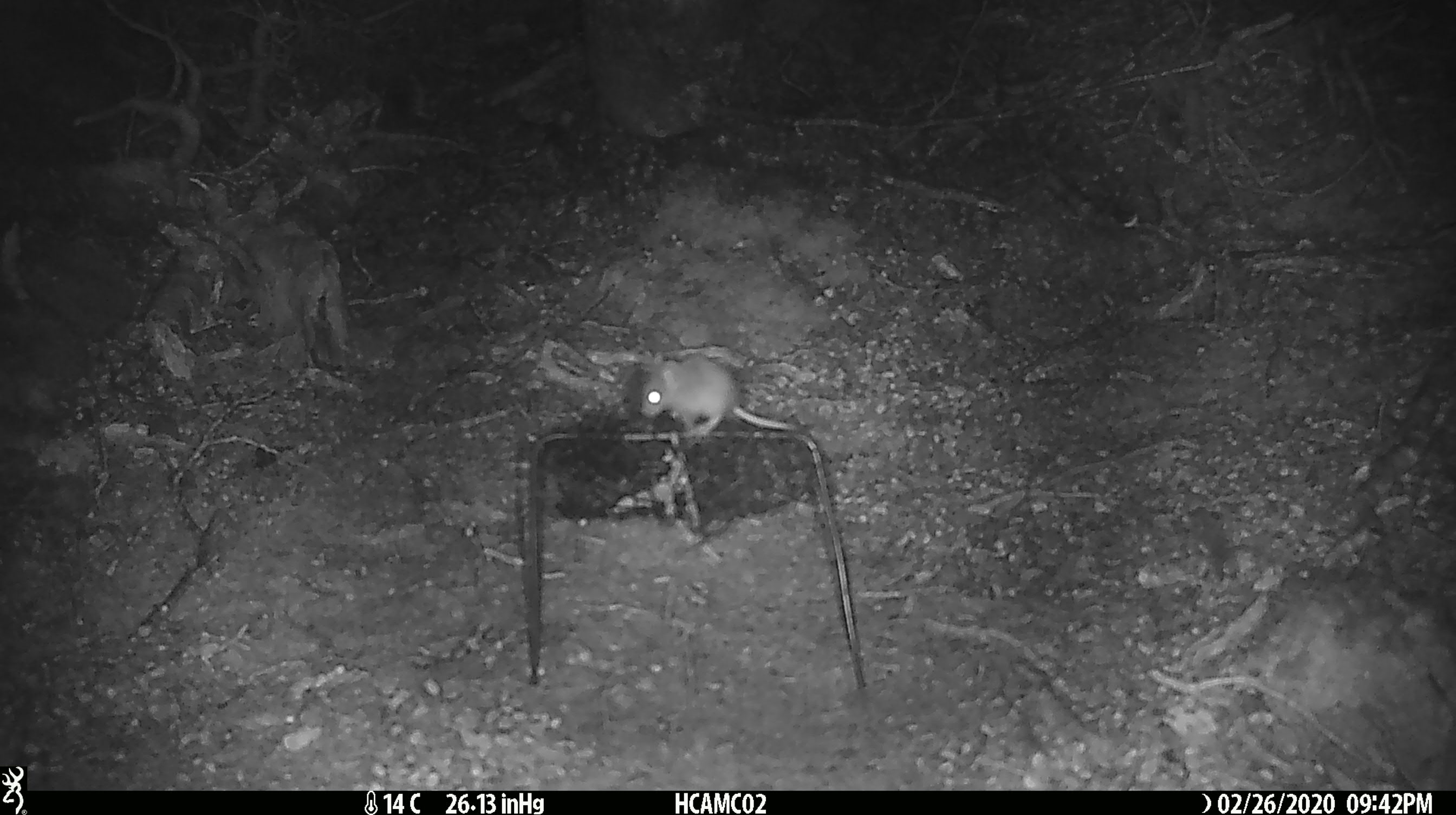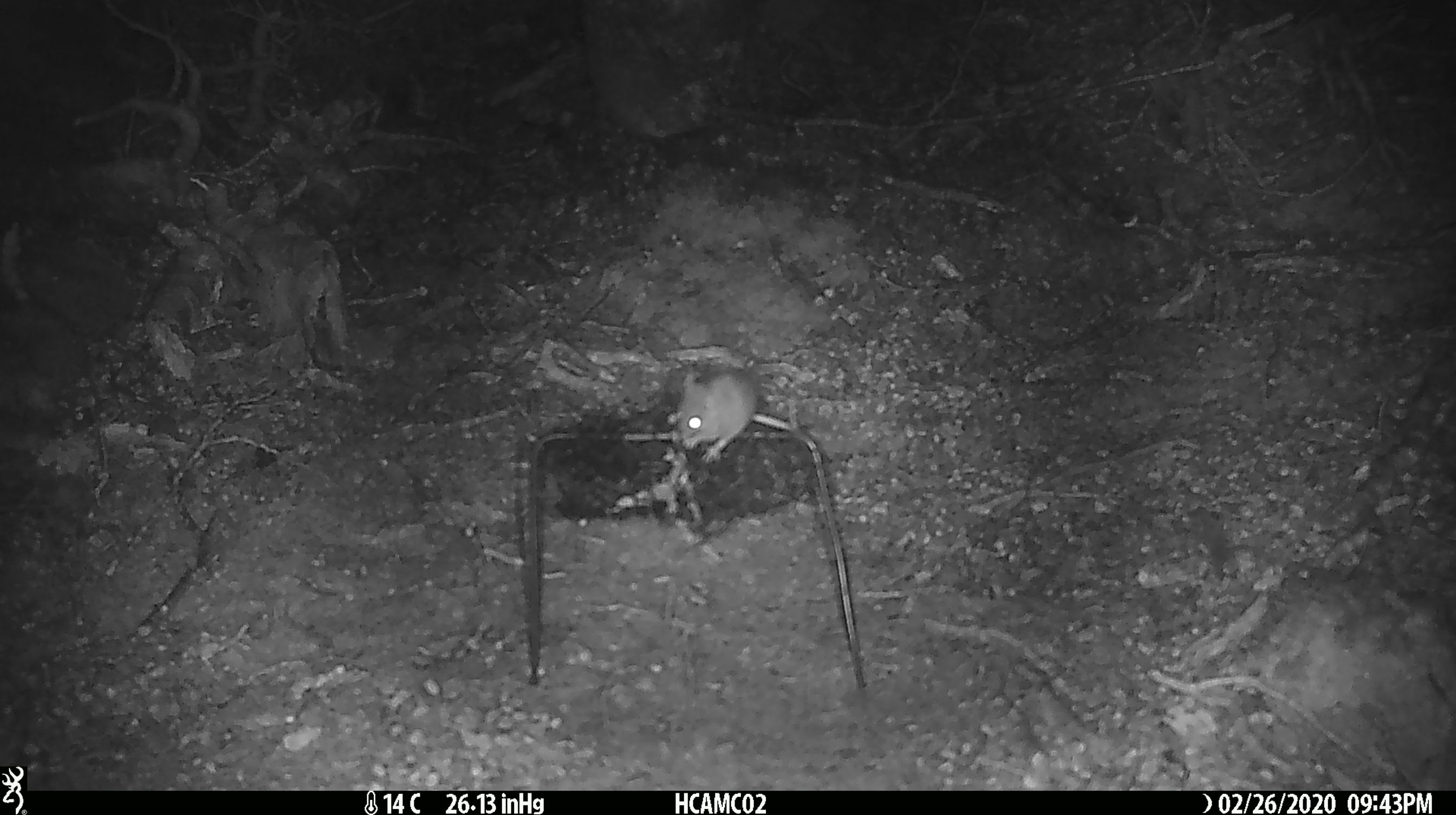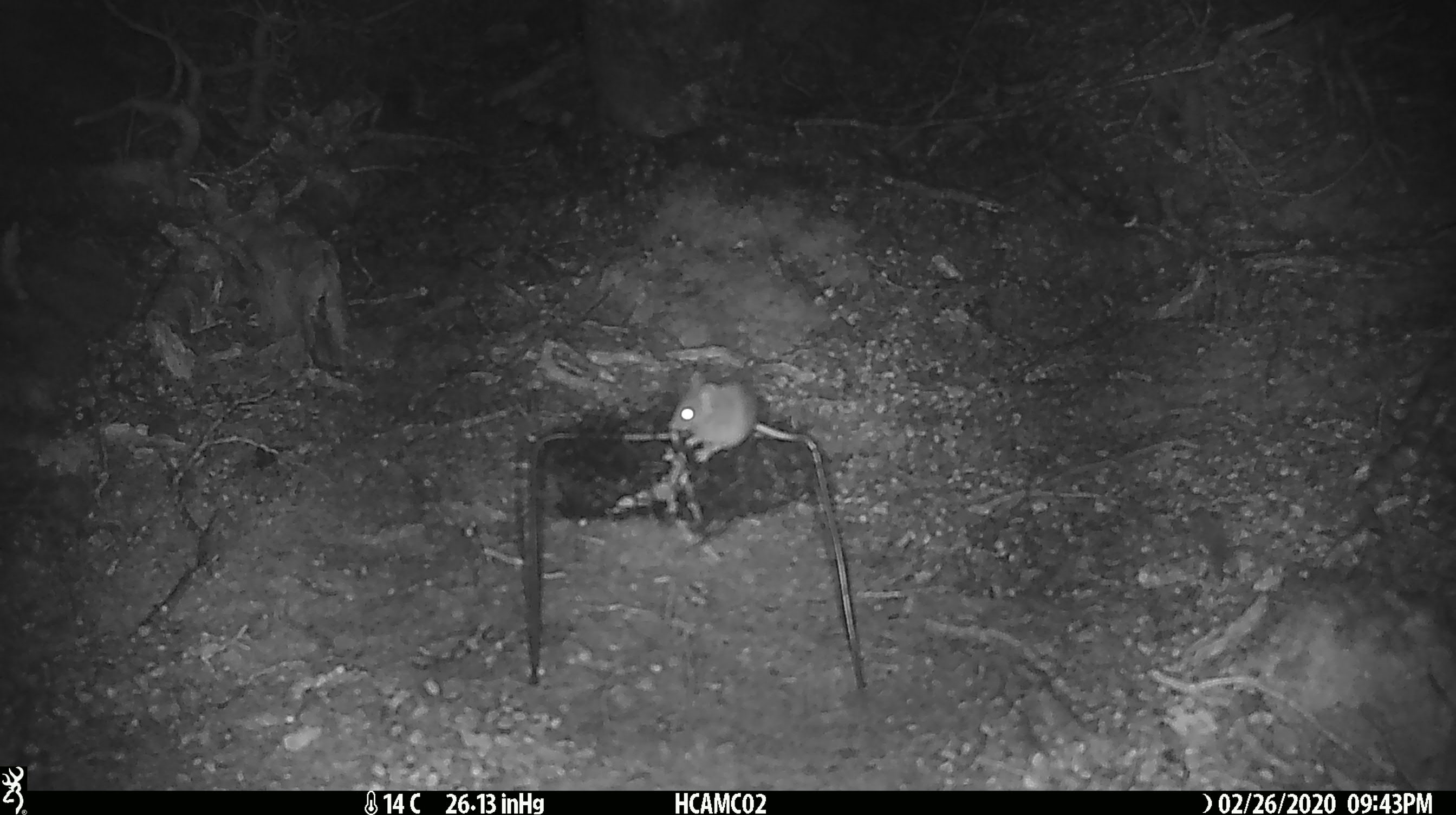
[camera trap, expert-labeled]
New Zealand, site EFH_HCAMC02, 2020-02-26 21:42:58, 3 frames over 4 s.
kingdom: Animalia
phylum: Chordata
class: Mammalia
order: Rodentia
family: Muridae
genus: Mus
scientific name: Mus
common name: mouse